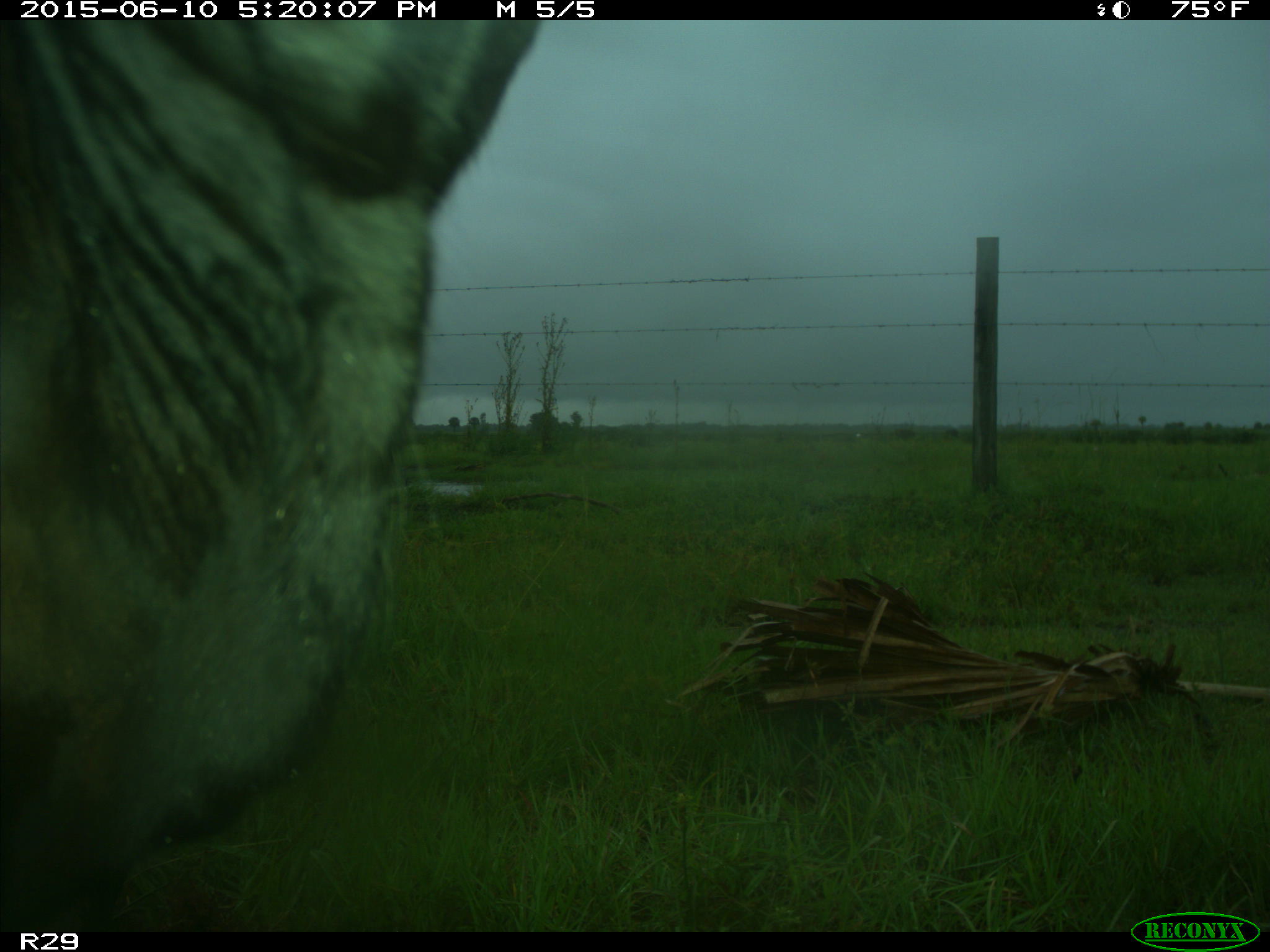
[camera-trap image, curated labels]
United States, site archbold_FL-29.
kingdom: Animalia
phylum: Chordata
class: Mammalia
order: Artiodactyla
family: Bovidae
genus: Bos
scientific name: Bos taurus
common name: domestic cow